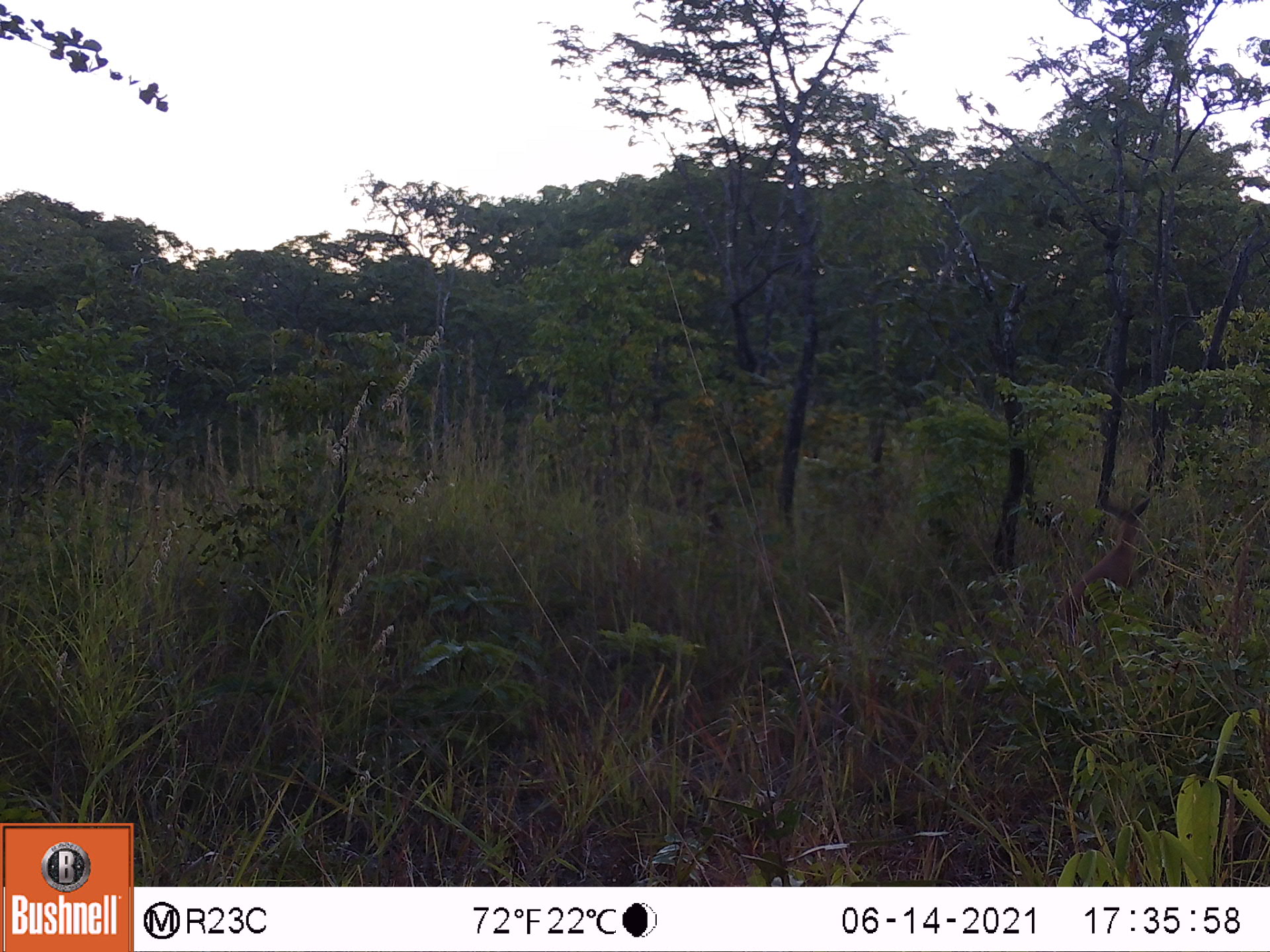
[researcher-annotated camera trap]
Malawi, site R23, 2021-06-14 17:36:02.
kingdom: Animalia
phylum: Chordata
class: Mammalia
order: Artiodactyla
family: Bovidae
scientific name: Antilopinae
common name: small antelope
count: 1